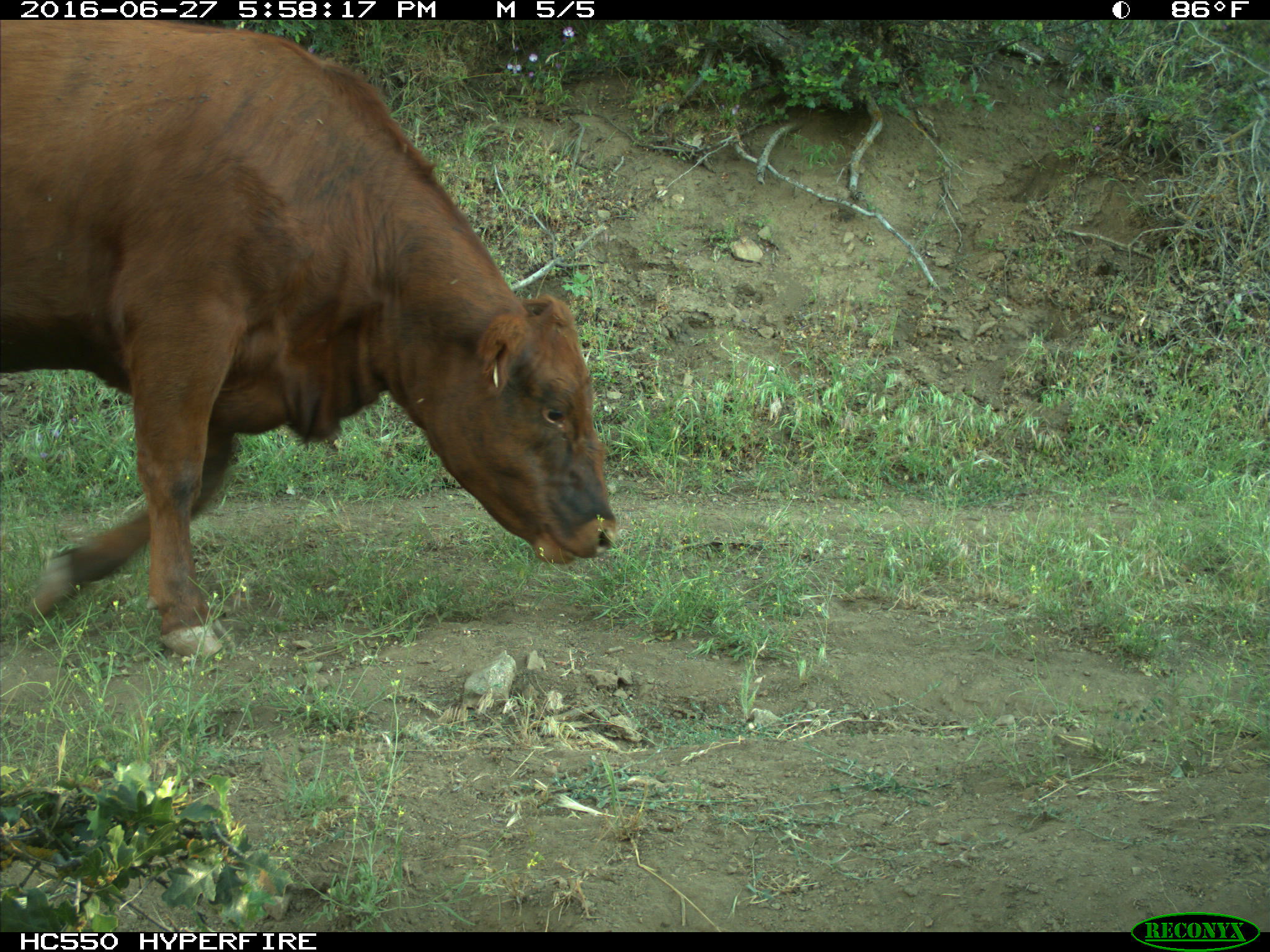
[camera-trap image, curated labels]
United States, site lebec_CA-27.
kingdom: Animalia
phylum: Chordata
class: Mammalia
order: Artiodactyla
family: Bovidae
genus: Bos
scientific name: Bos taurus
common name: domestic cow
Bos taurus (domestic cow).